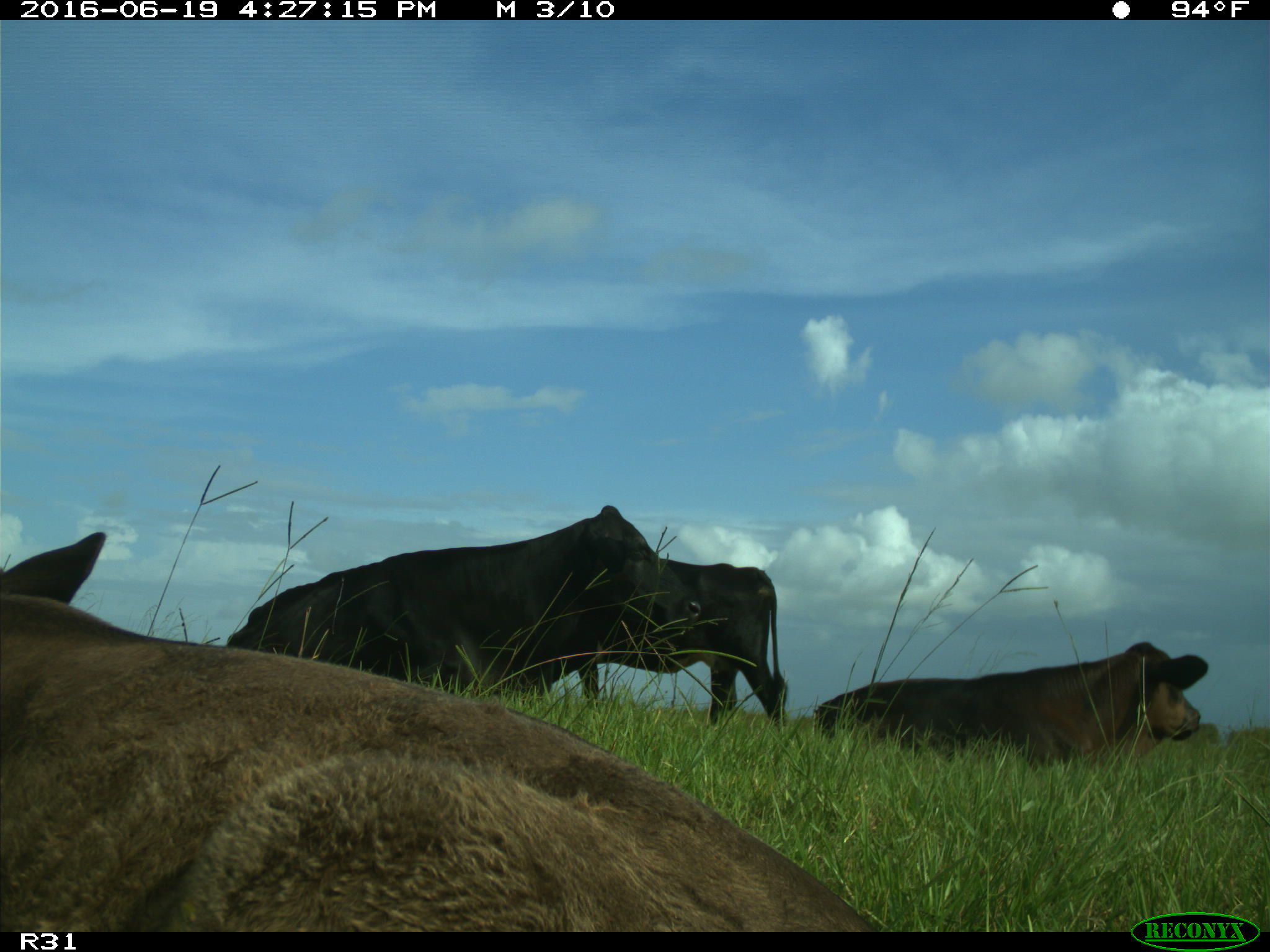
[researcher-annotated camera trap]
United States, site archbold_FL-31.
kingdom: Animalia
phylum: Chordata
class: Mammalia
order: Artiodactyla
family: Bovidae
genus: Bos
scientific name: Bos taurus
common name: domestic cow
Bos taurus (domestic cow).